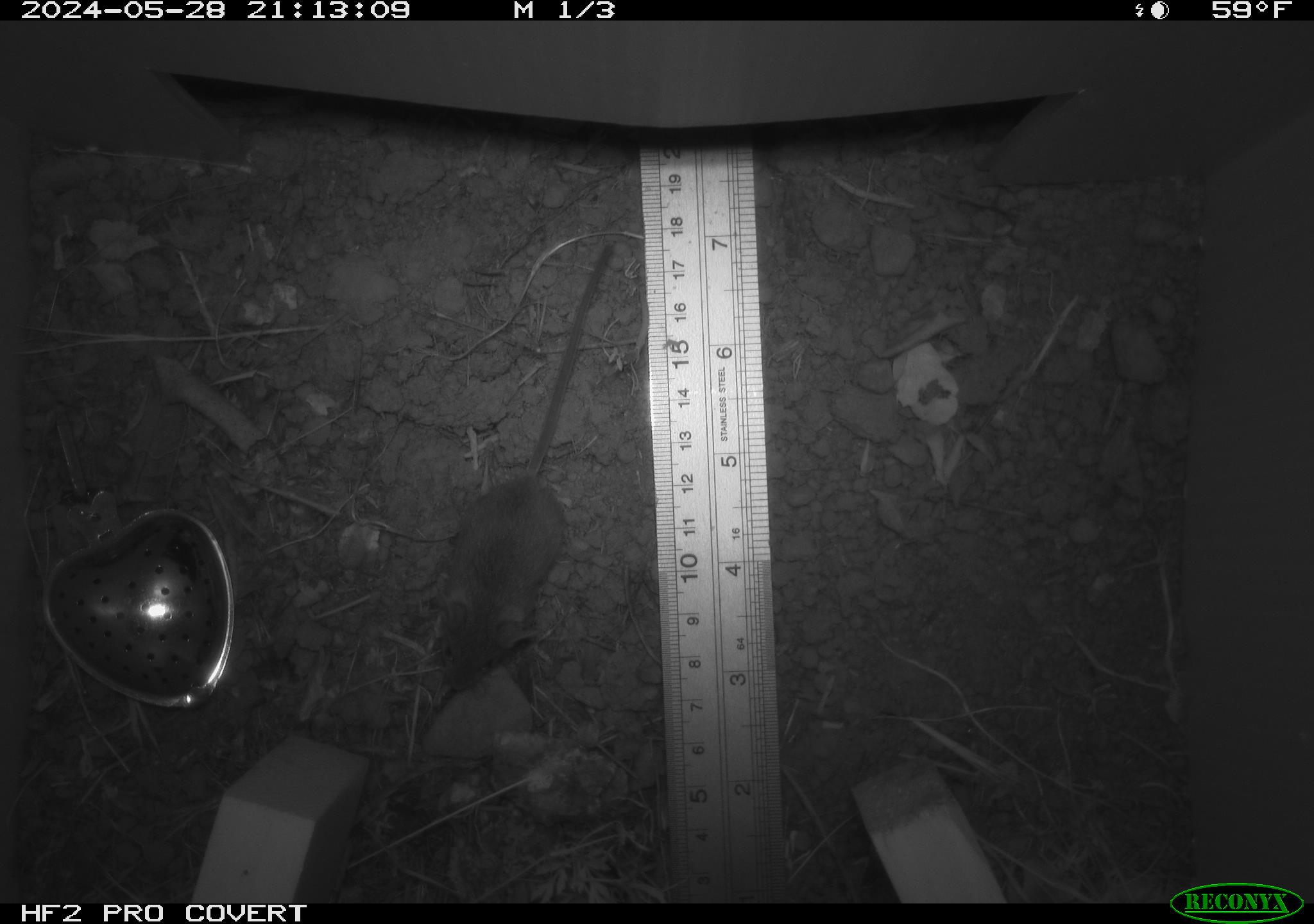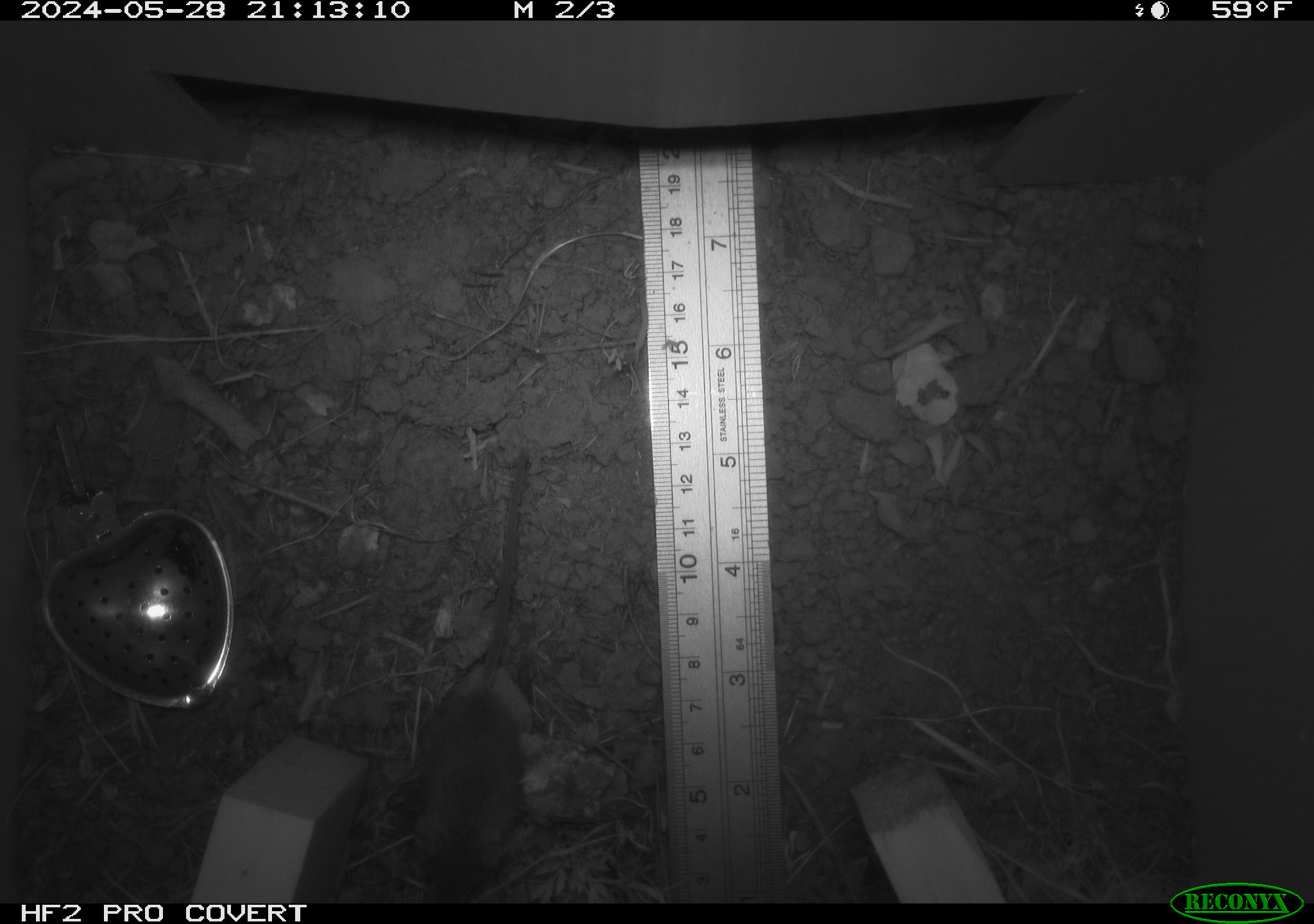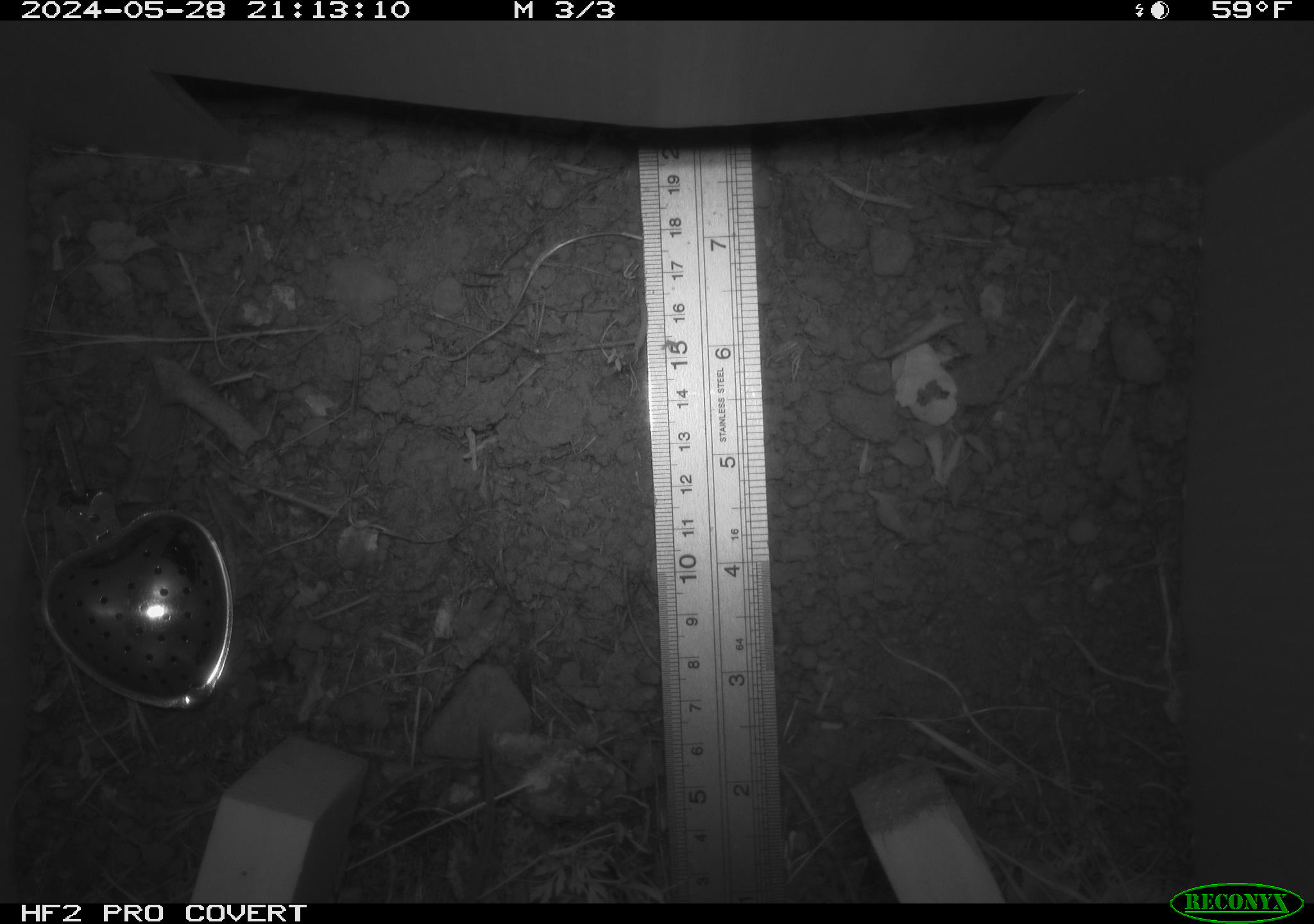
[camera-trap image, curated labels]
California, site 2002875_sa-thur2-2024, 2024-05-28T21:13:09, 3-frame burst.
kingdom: Animalia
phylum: Chordata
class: Mammalia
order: Rodentia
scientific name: Rodentia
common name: mouse species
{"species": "mouse species (Rodentia)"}